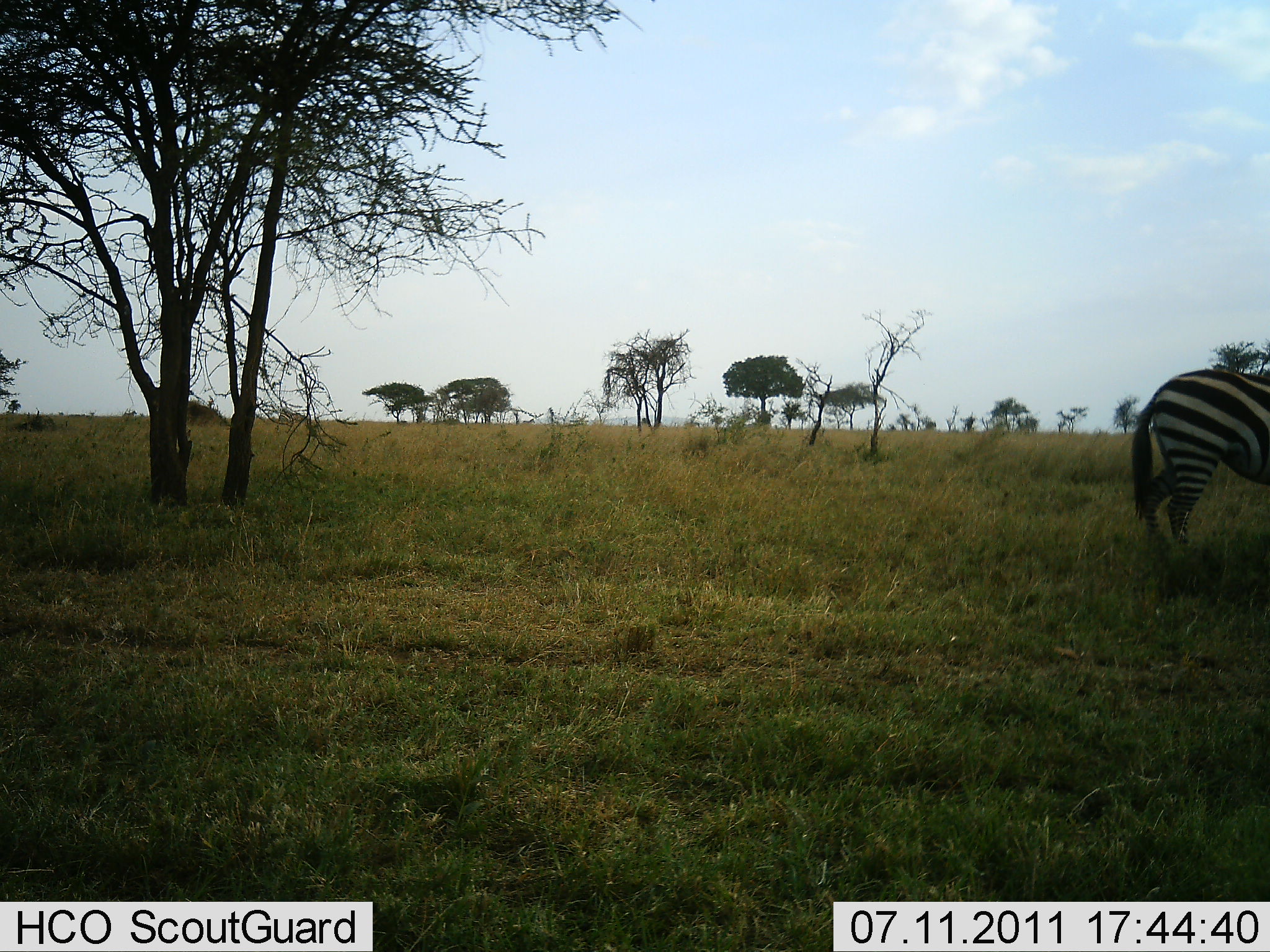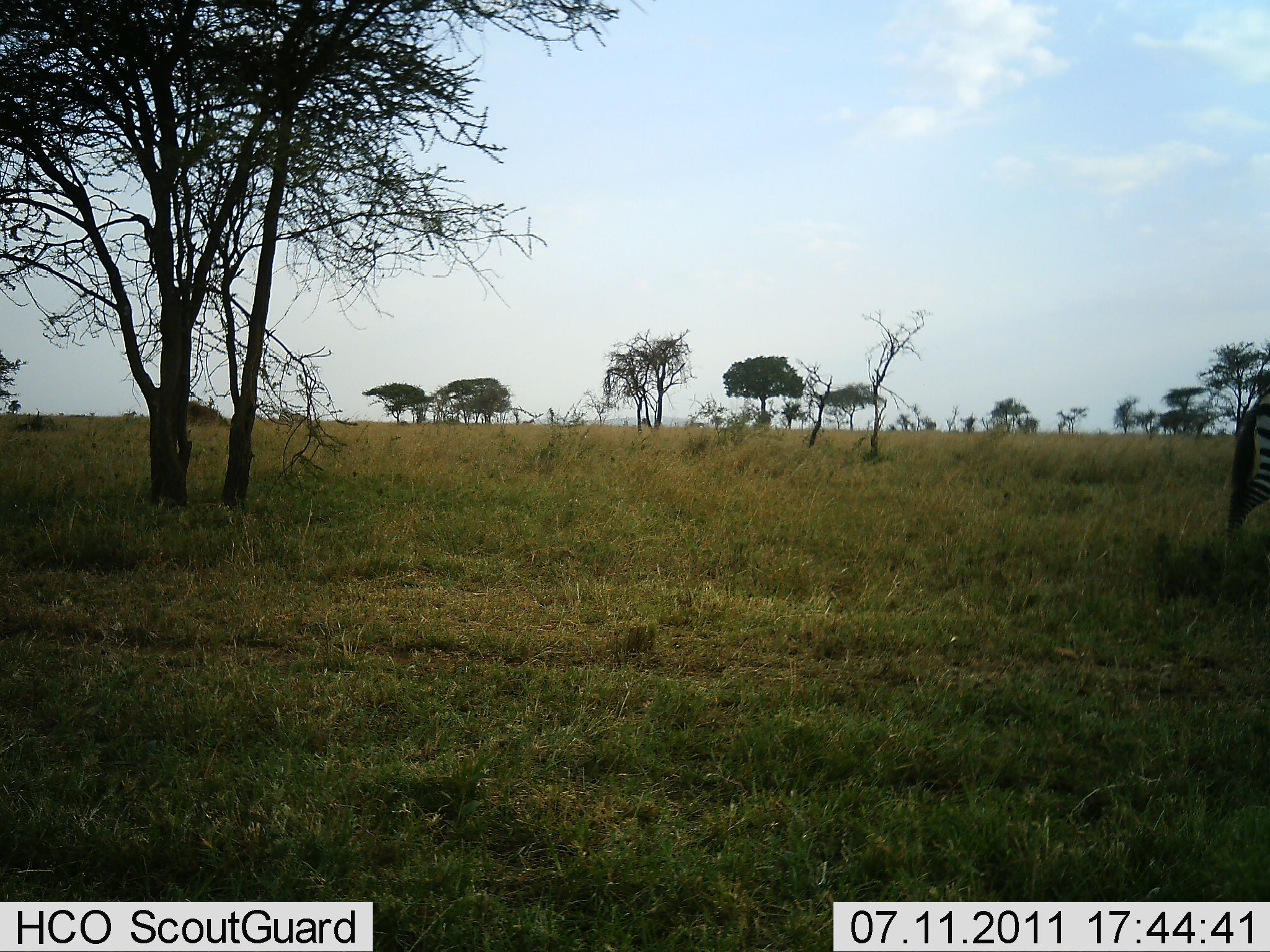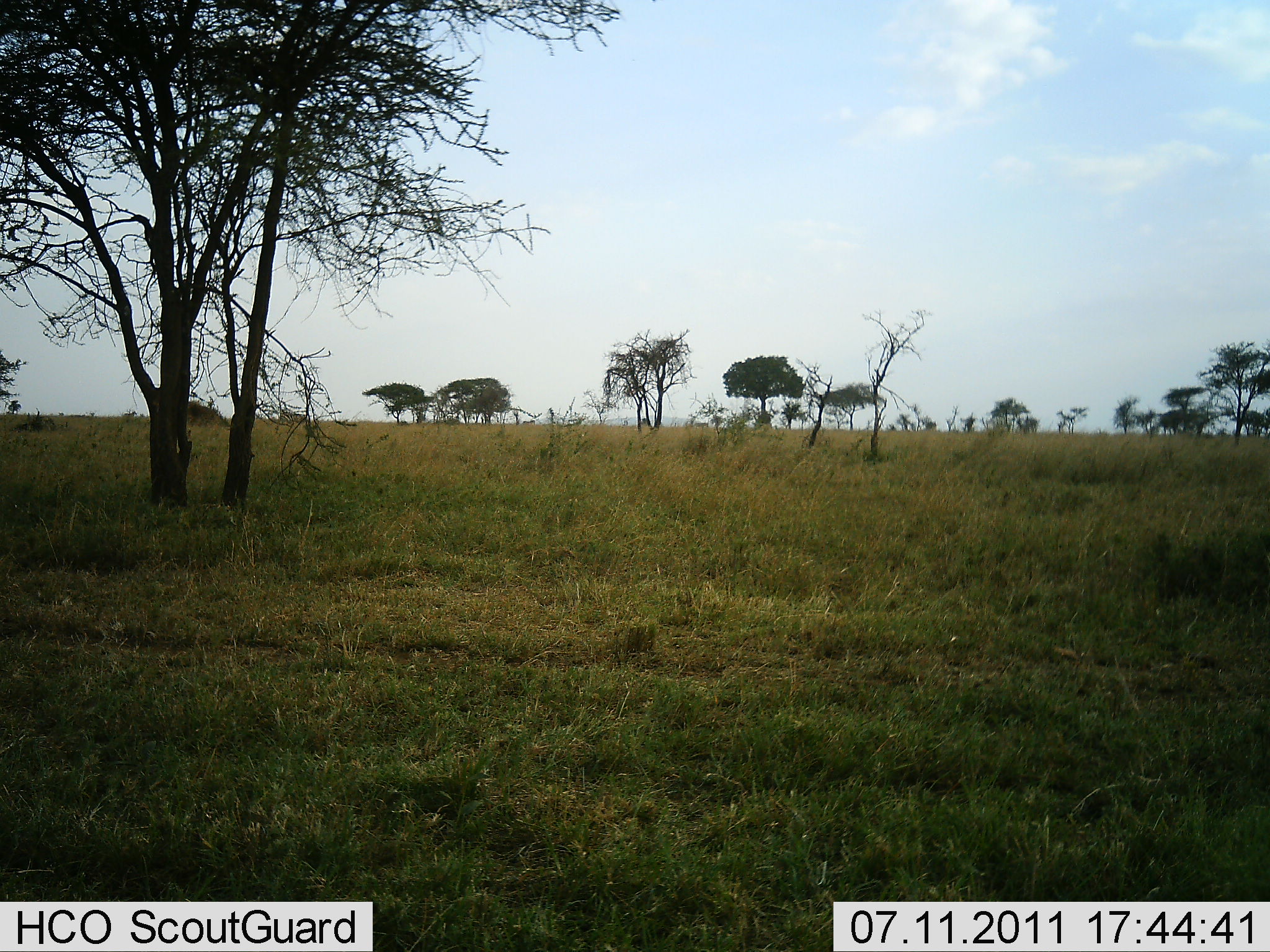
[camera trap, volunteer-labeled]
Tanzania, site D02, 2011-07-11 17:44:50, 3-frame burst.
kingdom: Animalia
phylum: Chordata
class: Mammalia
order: Perissodactyla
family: Equidae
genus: Equus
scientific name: Equus quagga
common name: plains zebra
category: zebra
Zebra (plains zebra) (Equus quagga), count 1. Behavior (volunteer vote fractions): standing 9%, resting 0%, moving 91%, interacting 0%. Young present (vote fraction): 0%. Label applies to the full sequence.